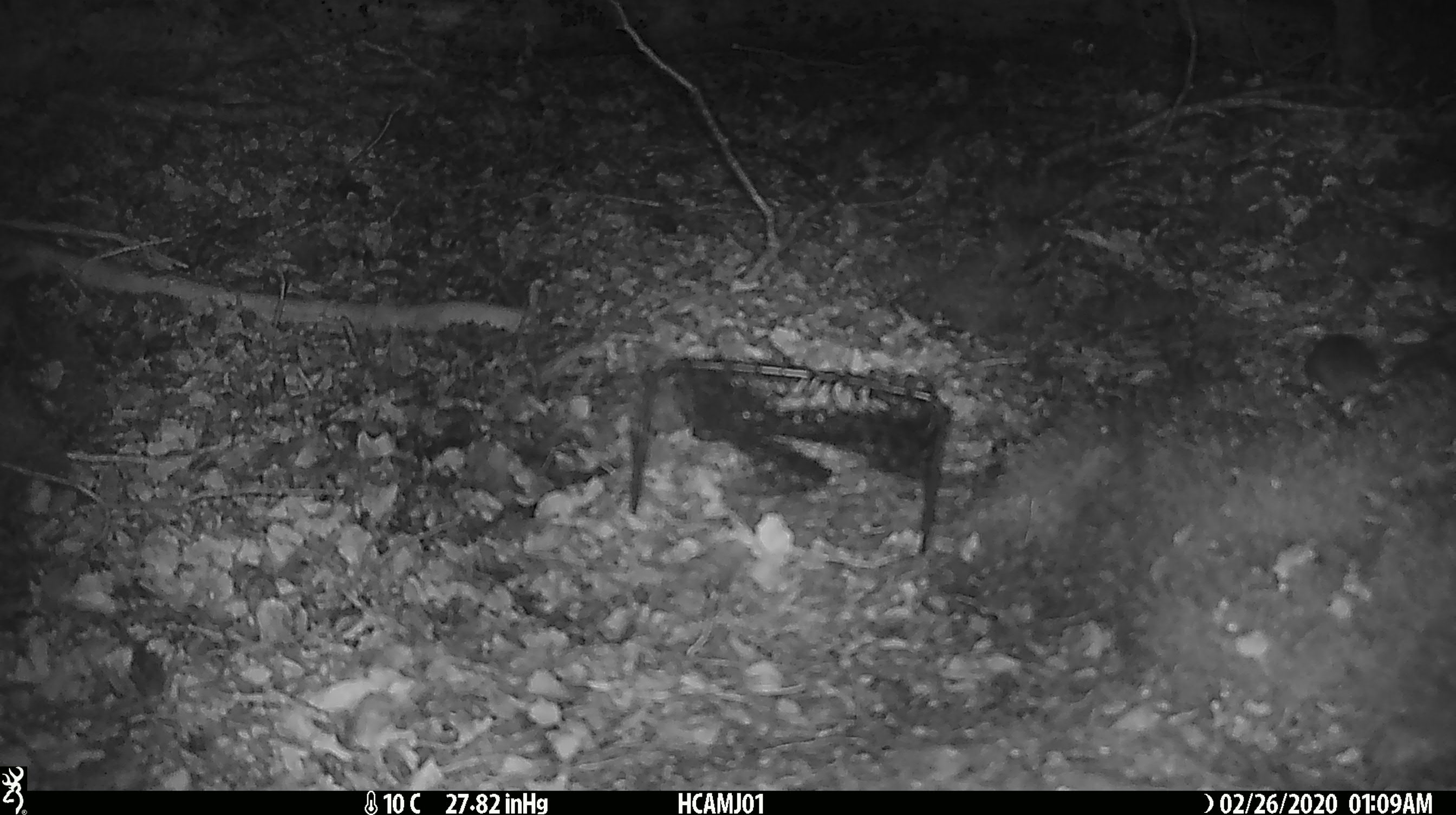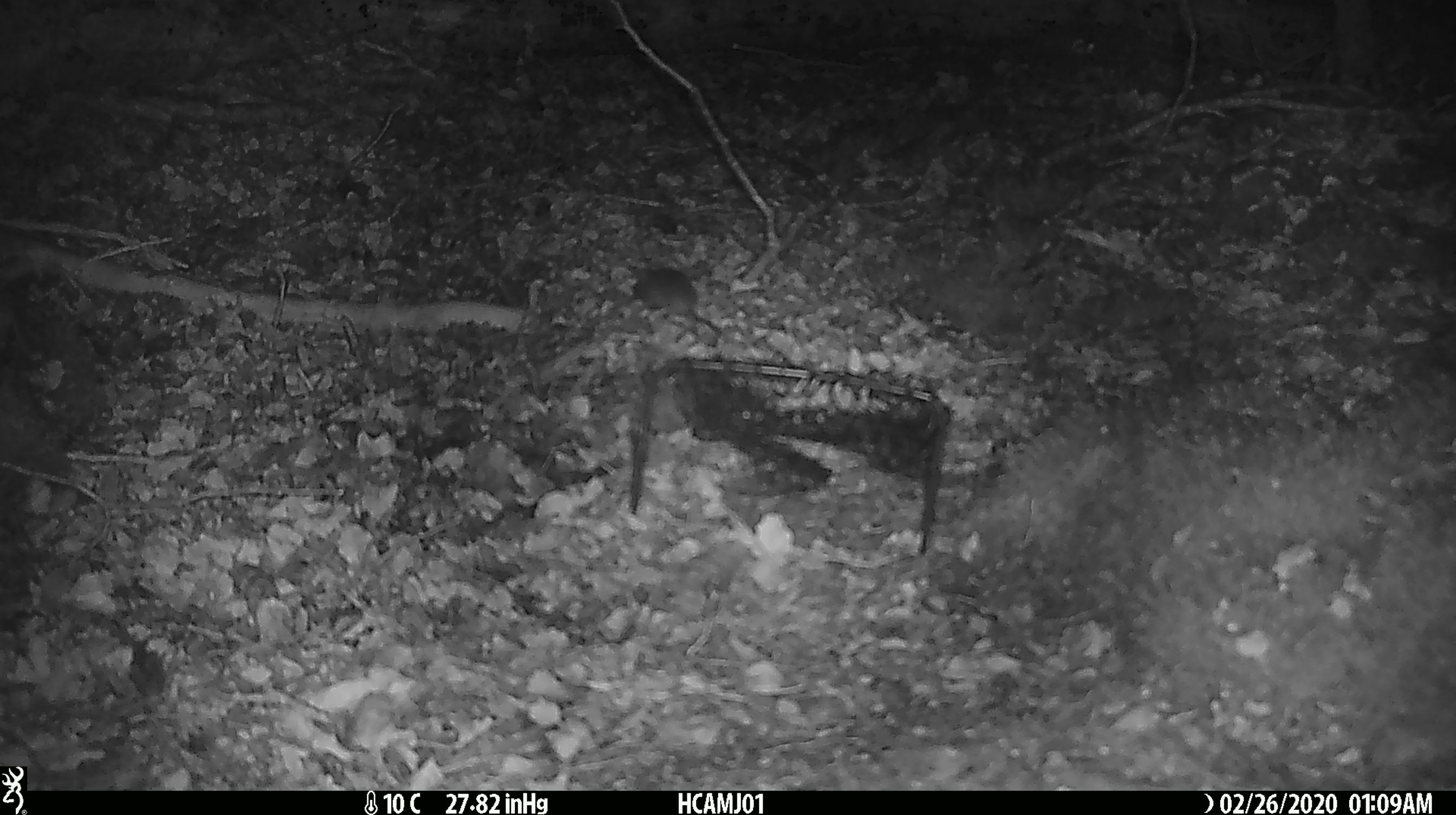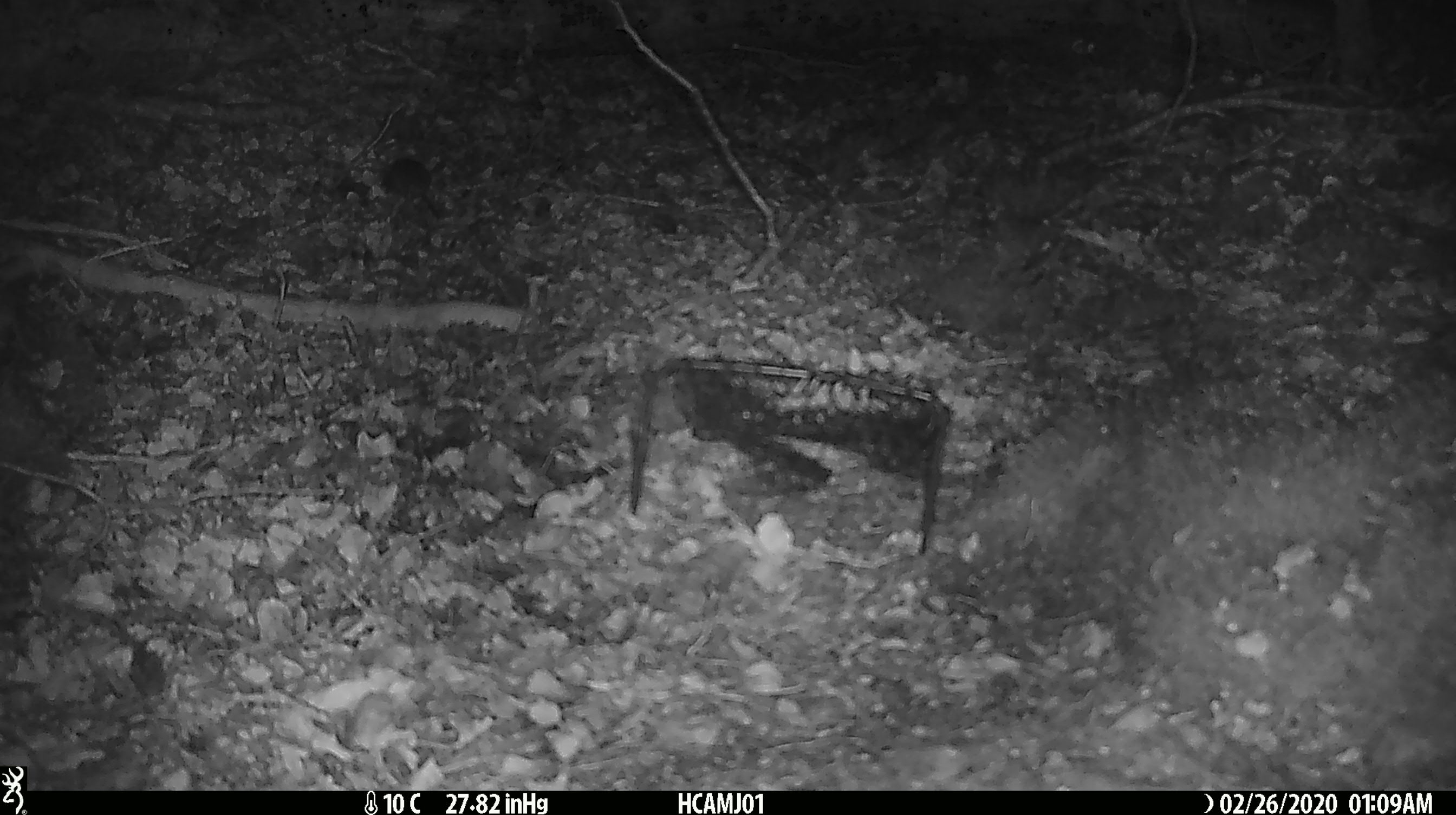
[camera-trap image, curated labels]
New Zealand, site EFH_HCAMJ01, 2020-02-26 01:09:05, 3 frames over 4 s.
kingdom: Animalia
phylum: Chordata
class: Mammalia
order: Rodentia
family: Muridae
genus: Mus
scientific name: Mus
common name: mouse